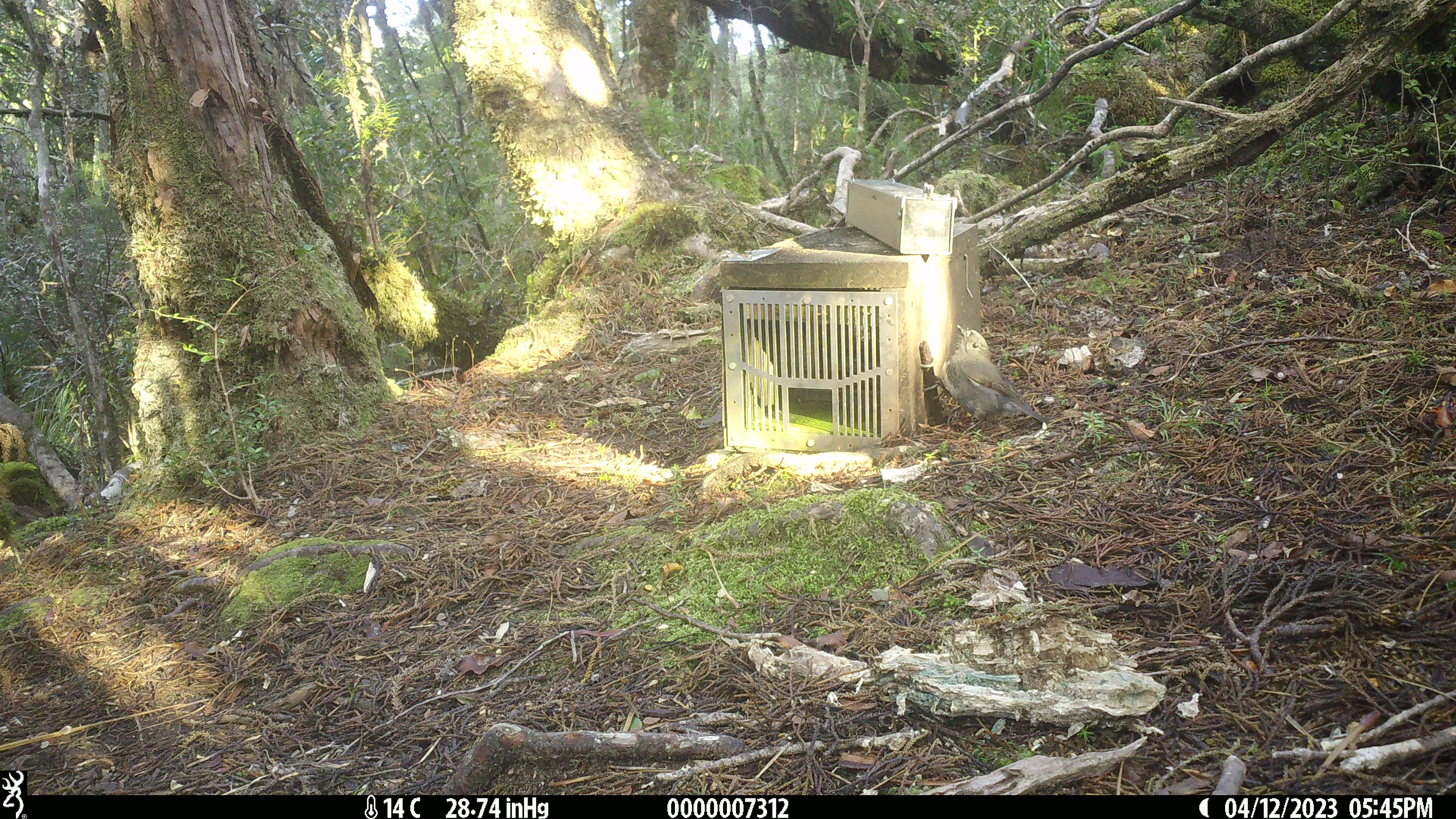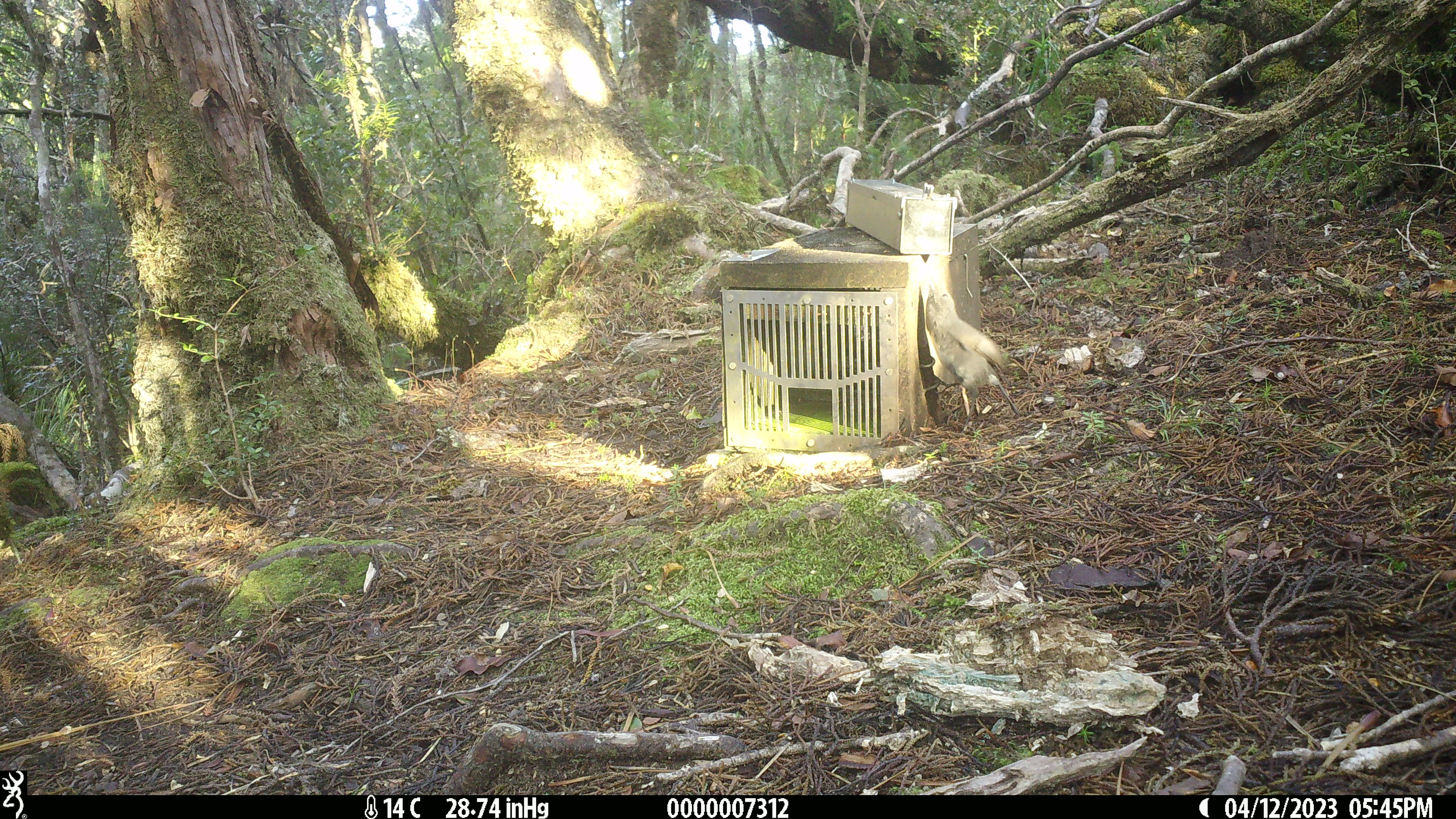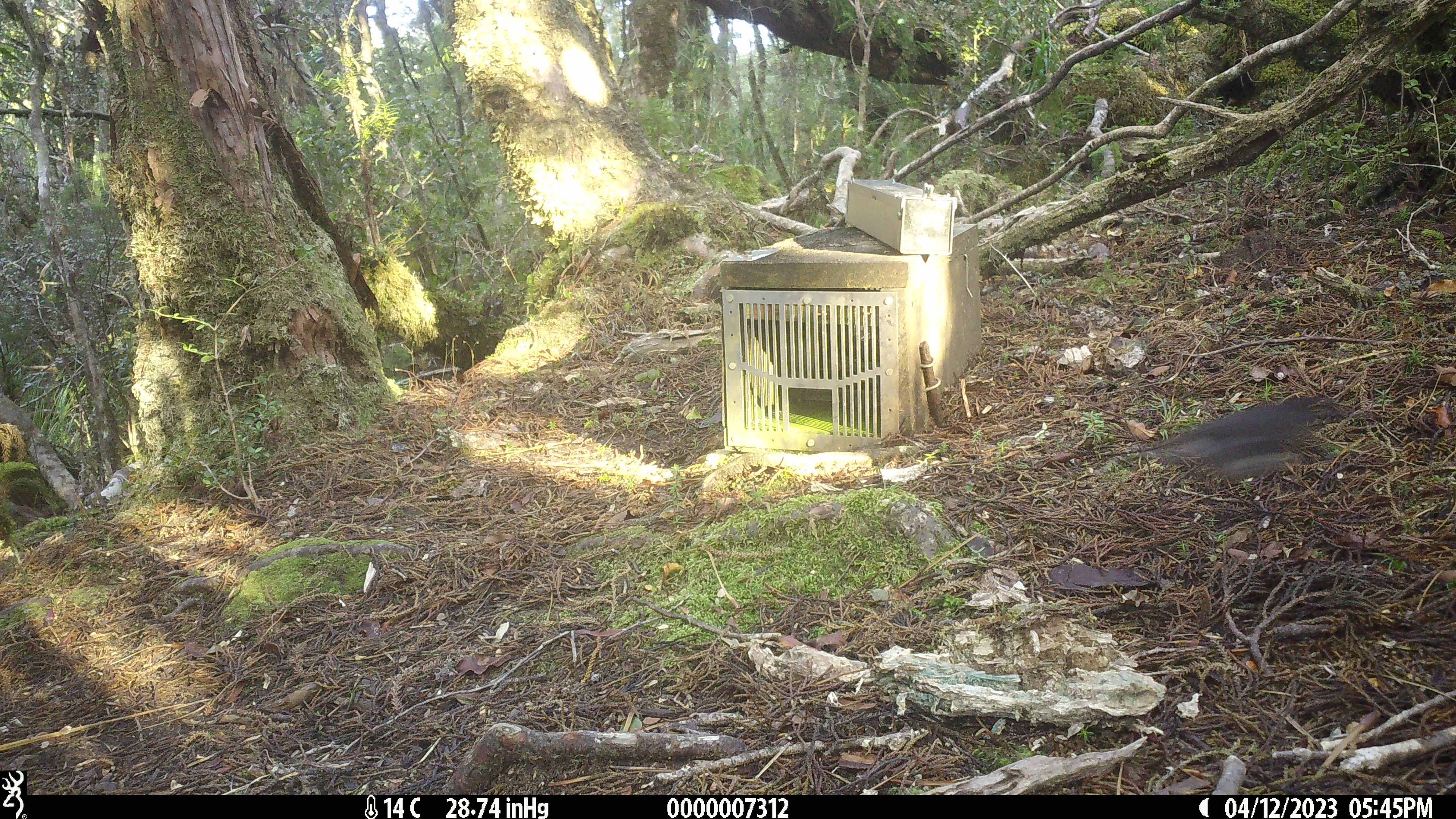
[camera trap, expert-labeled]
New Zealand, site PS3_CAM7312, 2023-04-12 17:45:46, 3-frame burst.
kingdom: Animalia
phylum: Chordata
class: Aves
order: Passeriformes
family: Petroicidae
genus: Petroica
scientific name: Petroica australis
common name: new zealand robin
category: robin